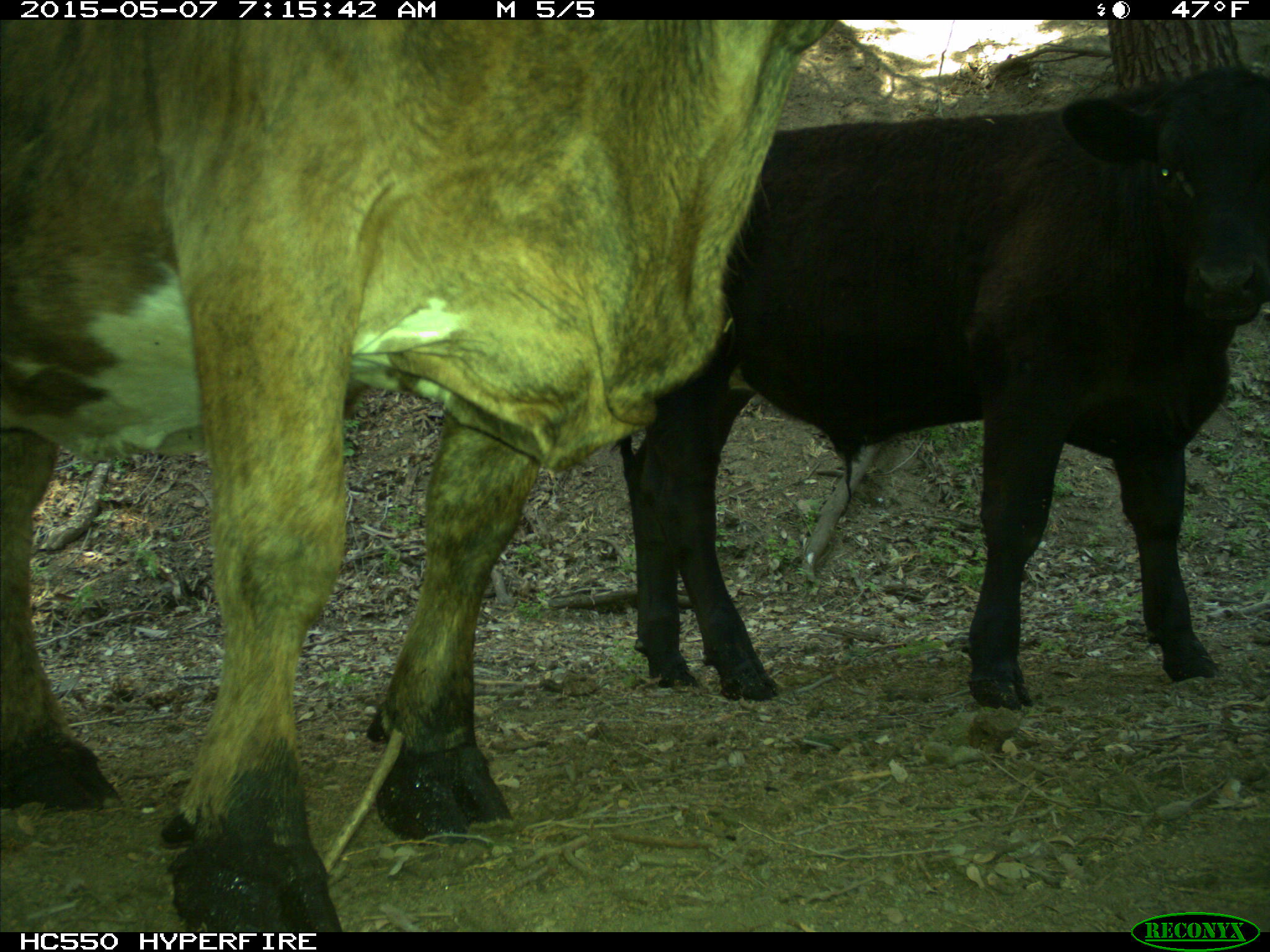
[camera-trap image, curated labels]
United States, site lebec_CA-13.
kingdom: Animalia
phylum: Chordata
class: Mammalia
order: Artiodactyla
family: Bovidae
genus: Bos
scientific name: Bos taurus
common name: domestic cow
Bos taurus (domestic cow).